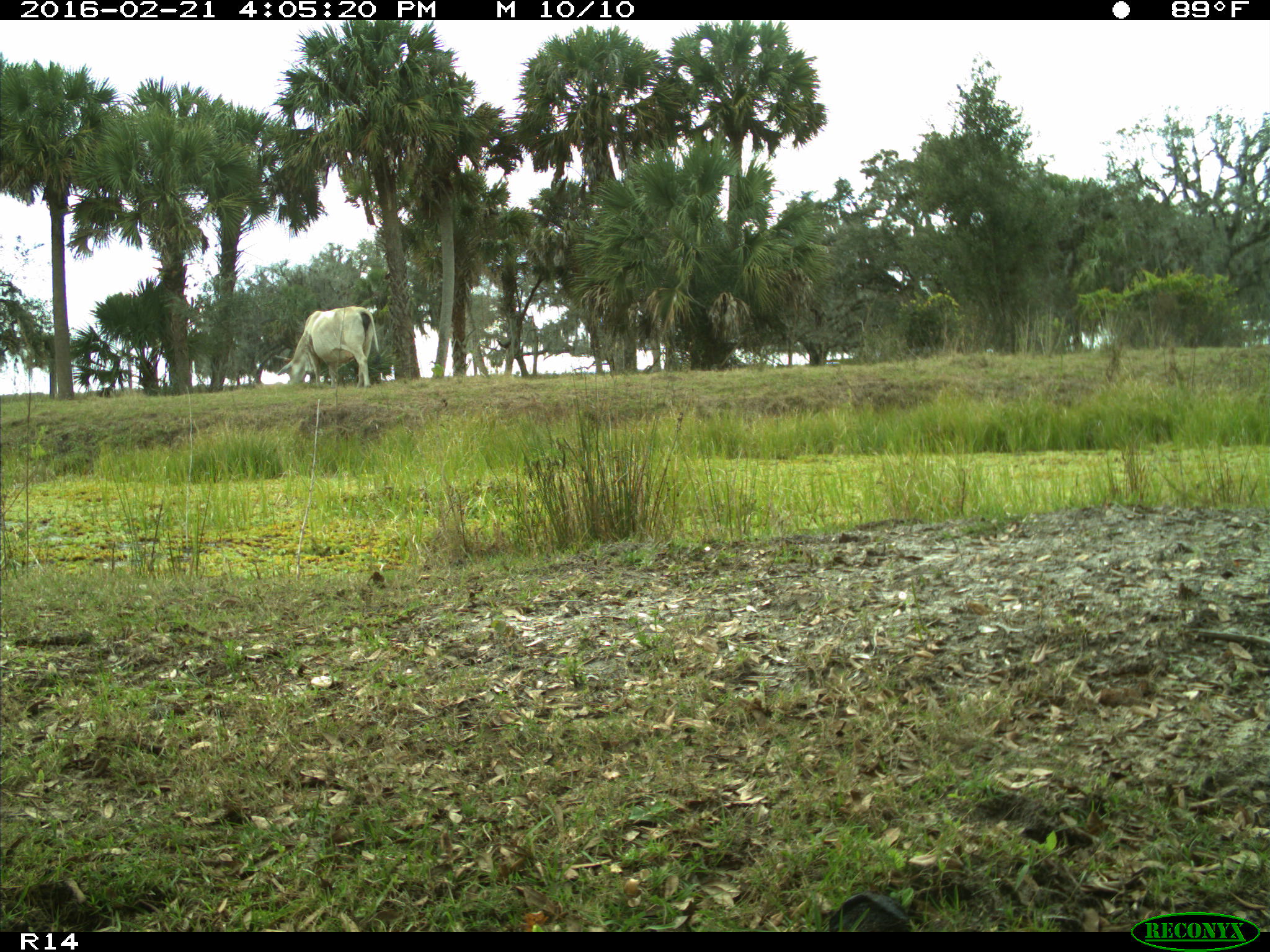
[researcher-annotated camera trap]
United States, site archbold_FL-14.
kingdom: Animalia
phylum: Chordata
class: Mammalia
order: Artiodactyla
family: Bovidae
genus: Bos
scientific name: Bos taurus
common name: domestic cow